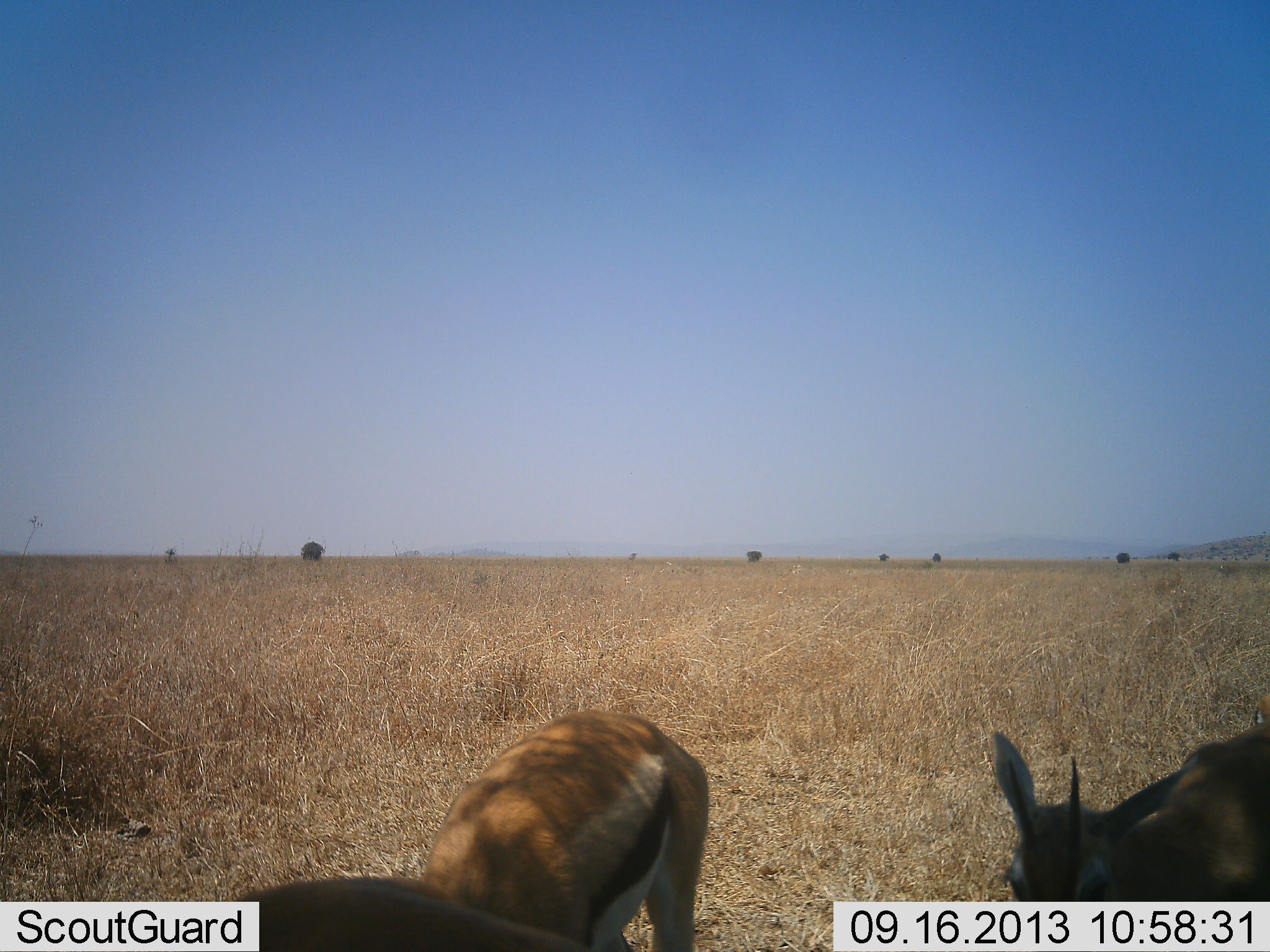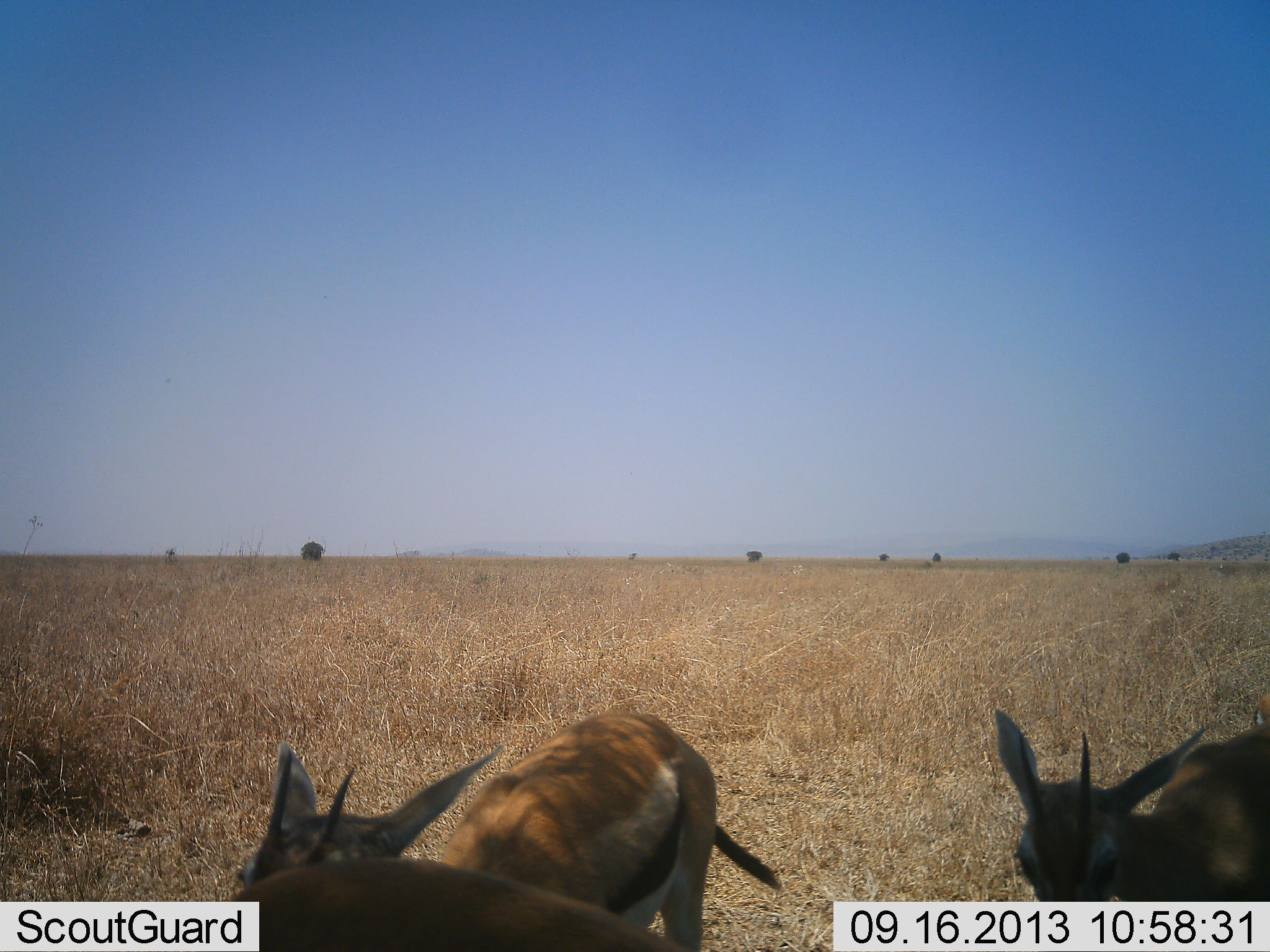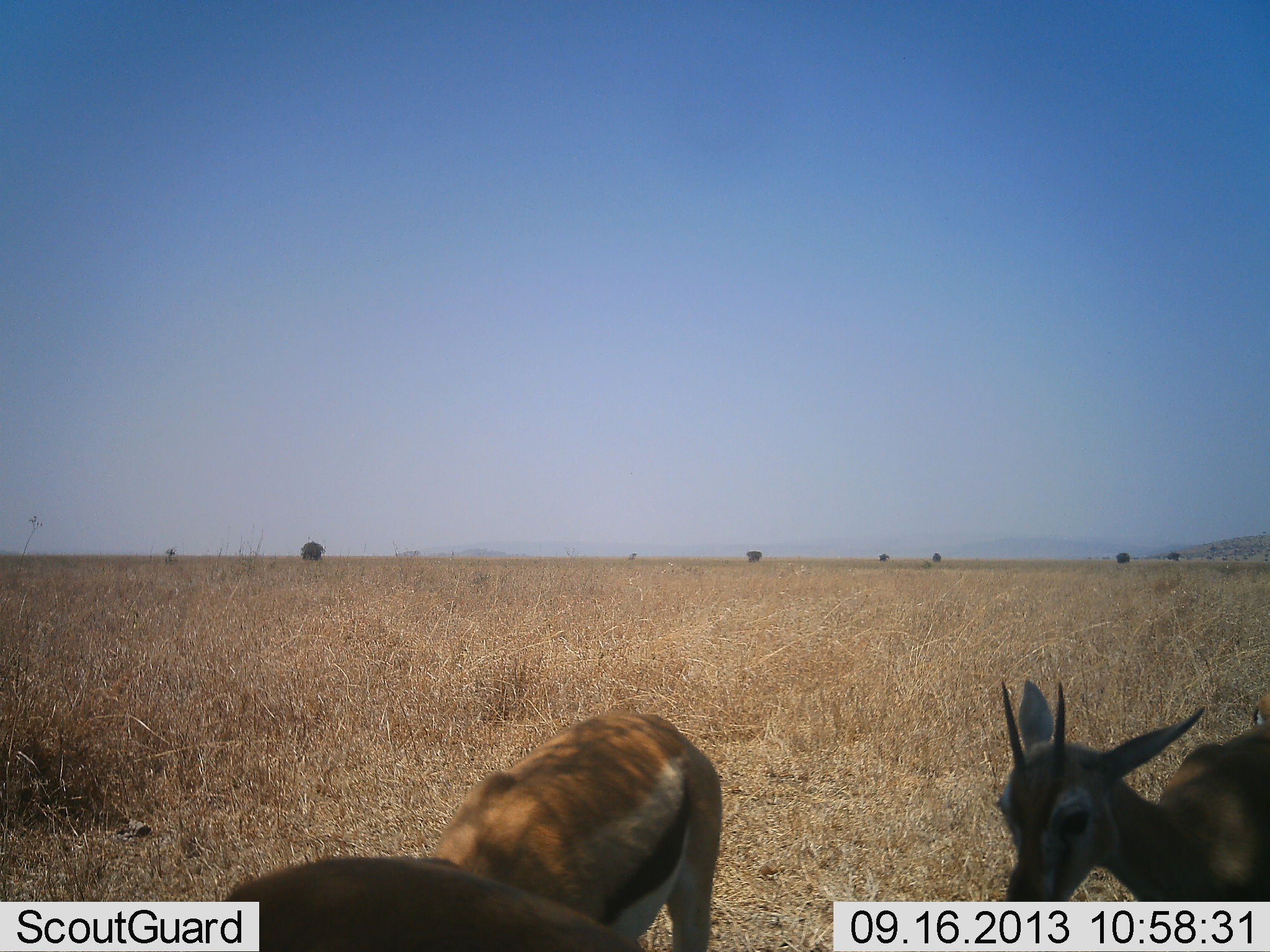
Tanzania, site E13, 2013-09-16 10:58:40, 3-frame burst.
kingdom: Animalia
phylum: Chordata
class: Mammalia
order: Artiodactyla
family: Bovidae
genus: Eudorcas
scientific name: Eudorcas thomsonii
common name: thomson's gazelle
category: gazellethomsons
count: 3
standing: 90%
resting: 0%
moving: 10%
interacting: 0%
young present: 0%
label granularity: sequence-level